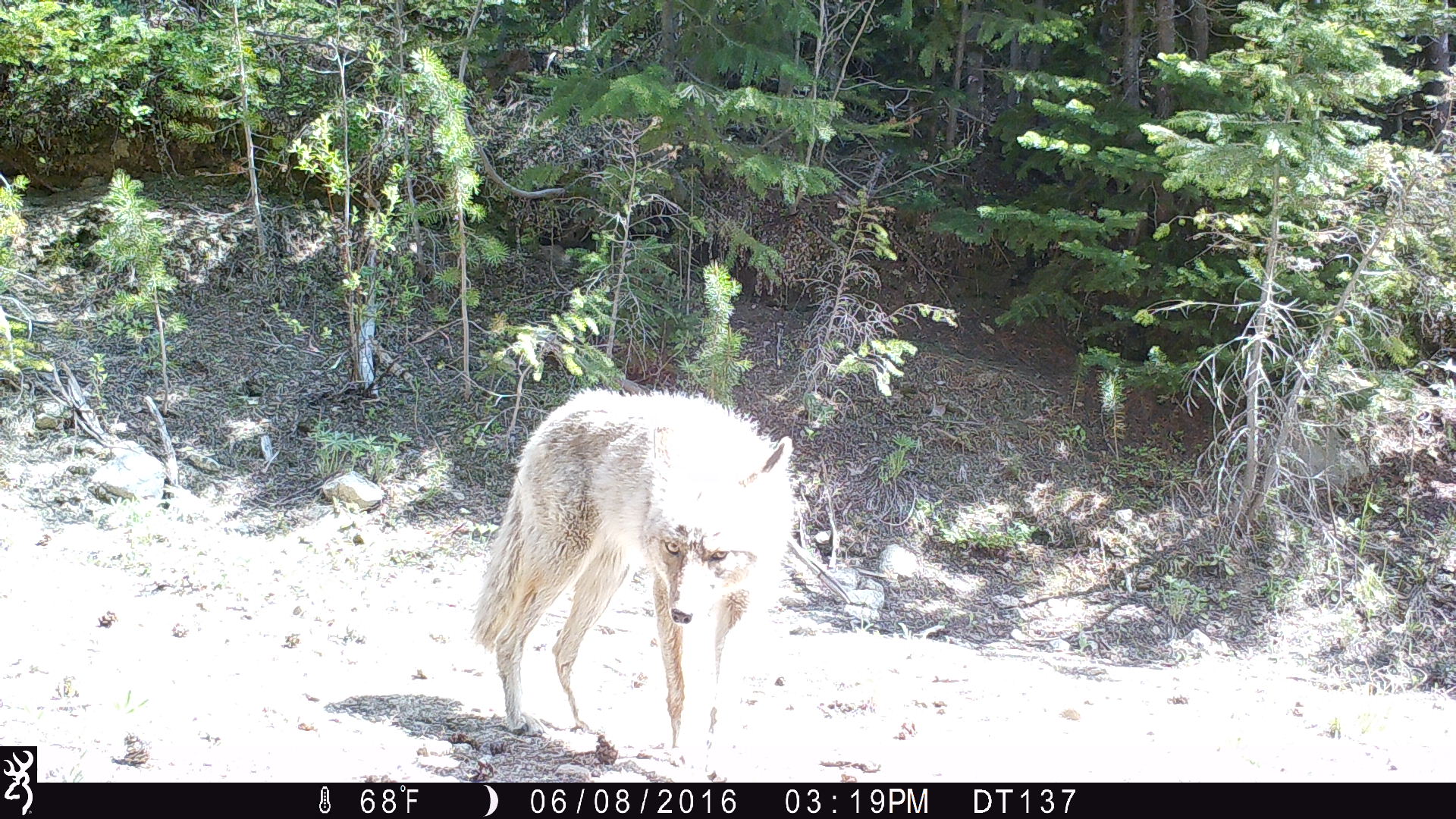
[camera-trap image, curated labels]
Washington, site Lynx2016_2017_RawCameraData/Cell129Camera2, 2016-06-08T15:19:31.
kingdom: Animalia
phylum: Chordata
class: Mammalia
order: Carnivora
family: Canidae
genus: Canis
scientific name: Canis latrans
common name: coyote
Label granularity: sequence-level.